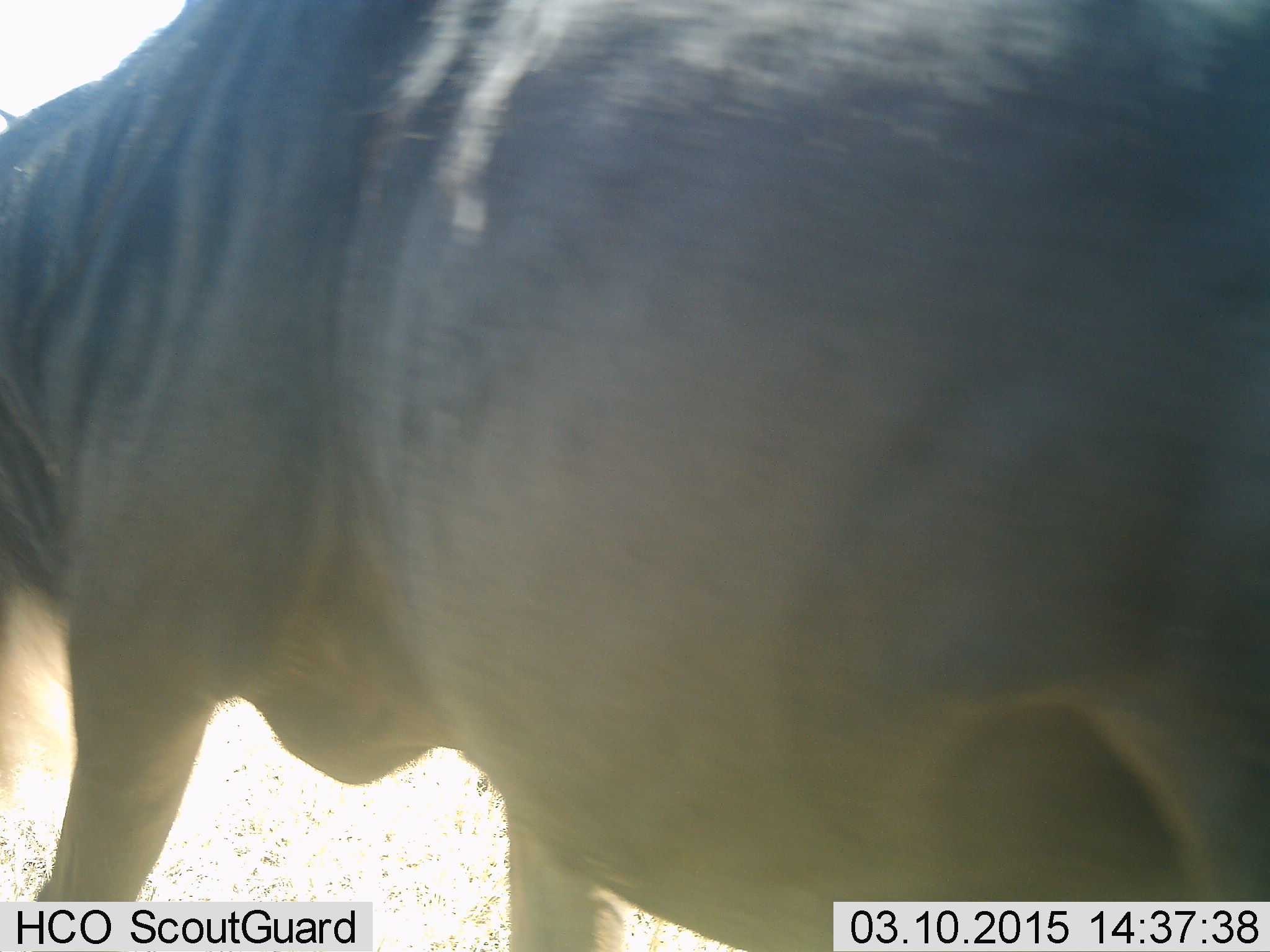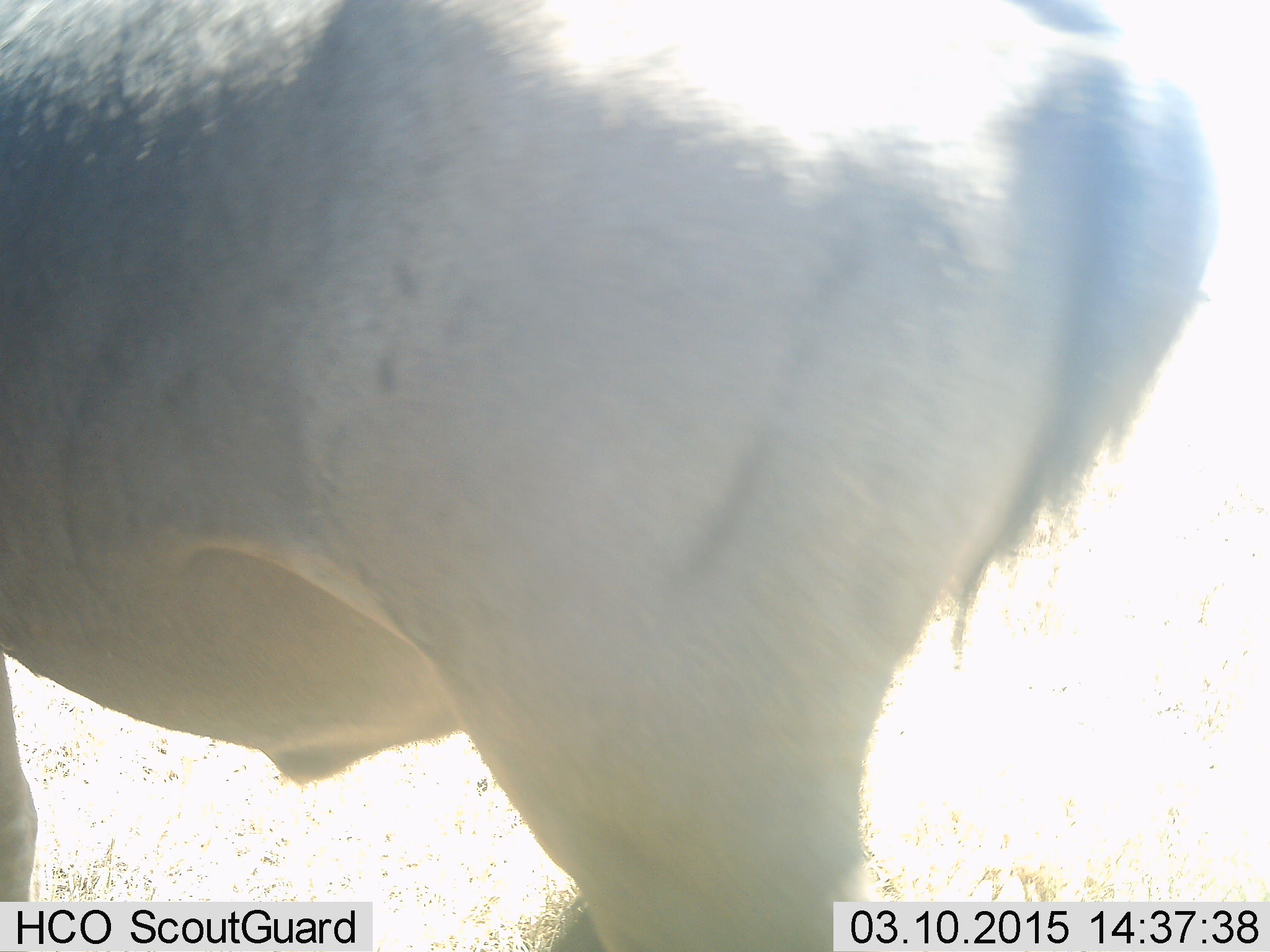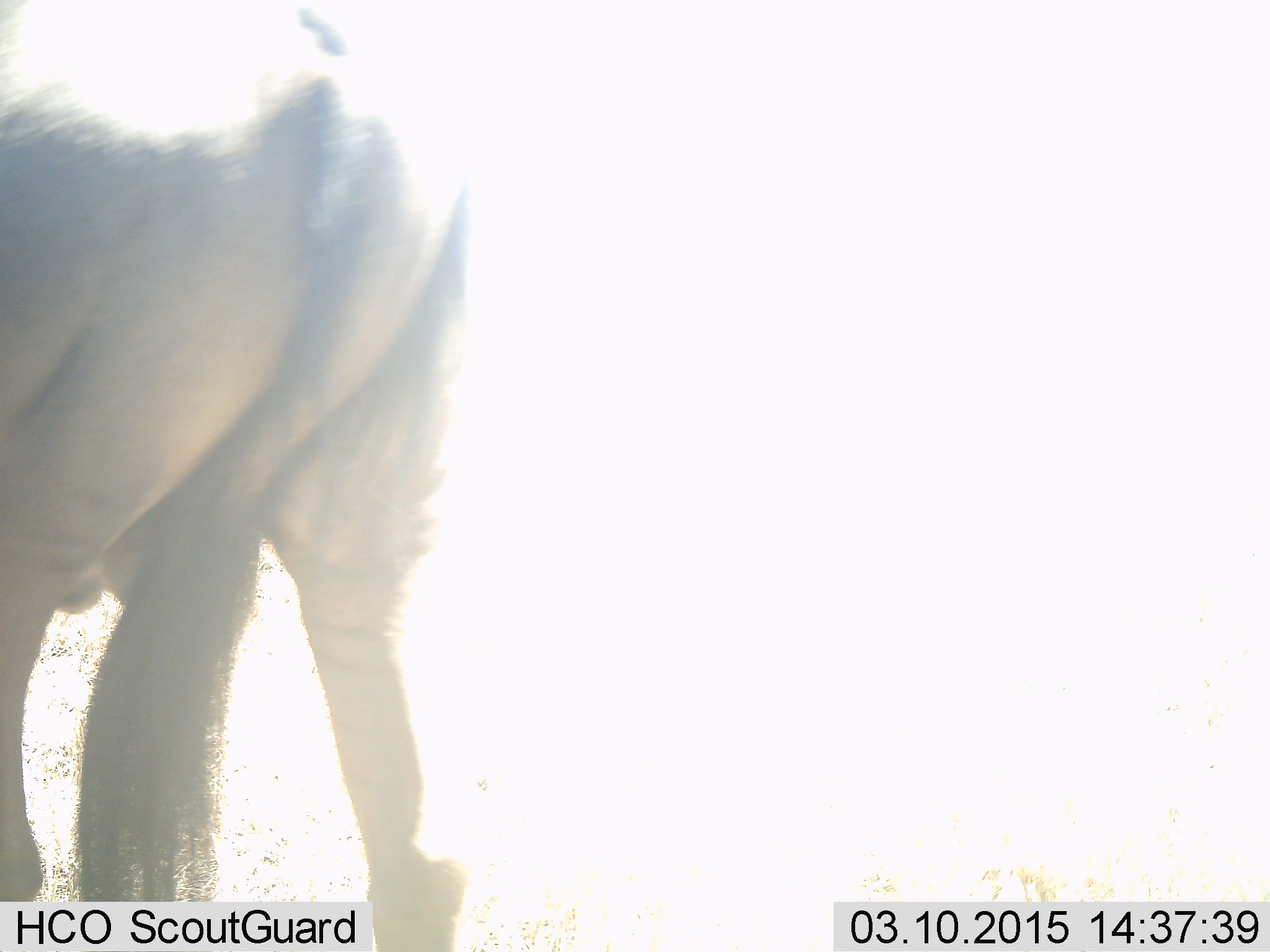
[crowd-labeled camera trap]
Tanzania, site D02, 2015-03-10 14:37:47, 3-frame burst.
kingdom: Animalia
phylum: Chordata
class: Mammalia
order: Artiodactyla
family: Bovidae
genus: Connochaetes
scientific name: Connochaetes taurinus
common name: blue wildebeest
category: wildebeest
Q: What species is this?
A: Wildebeest (blue wildebeest) (Connochaetes taurinus).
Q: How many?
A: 1.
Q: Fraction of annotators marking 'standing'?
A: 0%.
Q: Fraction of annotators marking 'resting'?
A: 0%.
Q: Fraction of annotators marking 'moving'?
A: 100%.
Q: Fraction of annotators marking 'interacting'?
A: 0%.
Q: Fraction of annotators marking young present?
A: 0%.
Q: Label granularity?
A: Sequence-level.